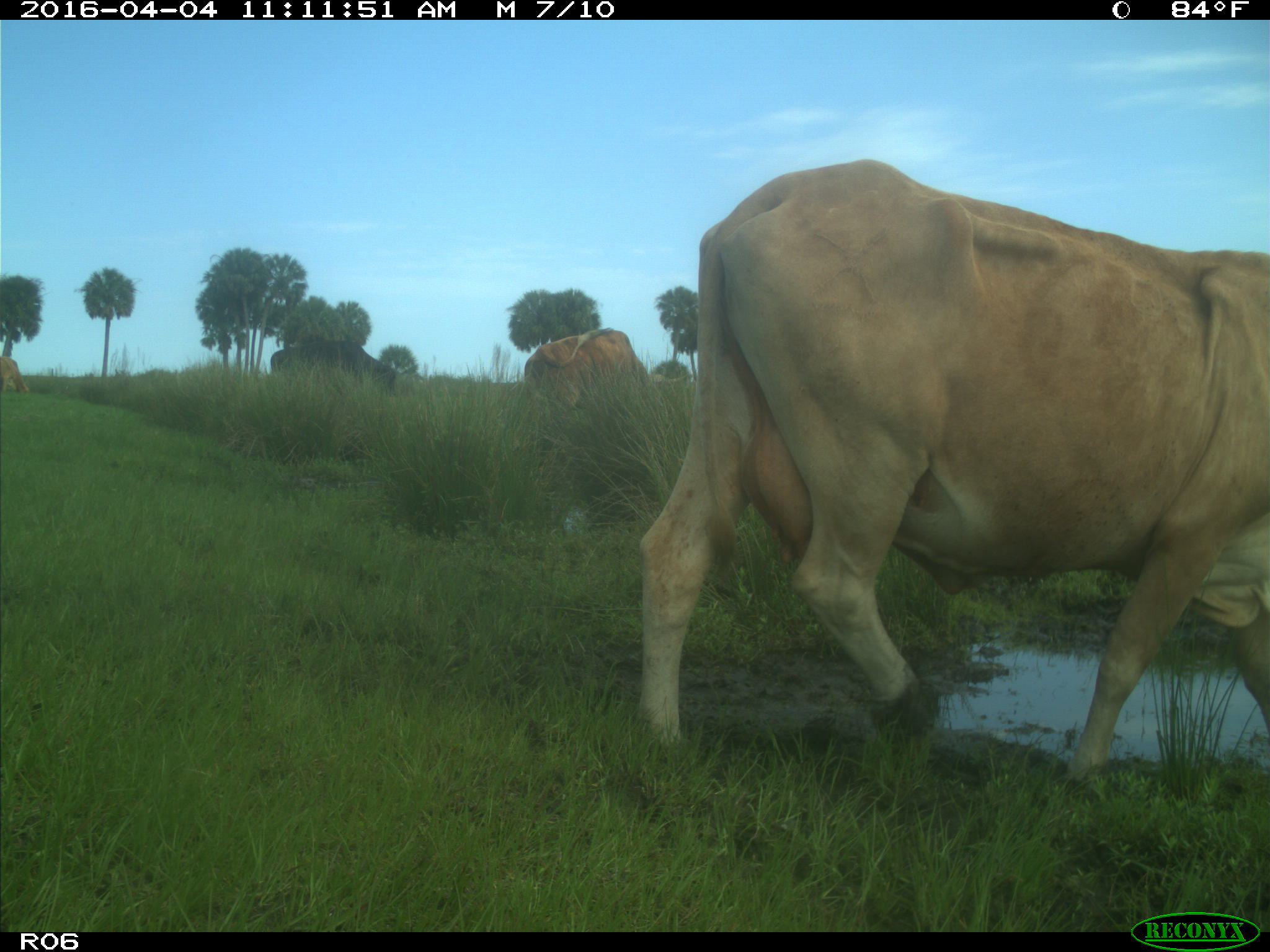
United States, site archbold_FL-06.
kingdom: Animalia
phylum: Chordata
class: Mammalia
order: Artiodactyla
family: Bovidae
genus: Bos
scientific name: Bos taurus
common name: domestic cow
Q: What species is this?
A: Bos taurus (domestic cow).